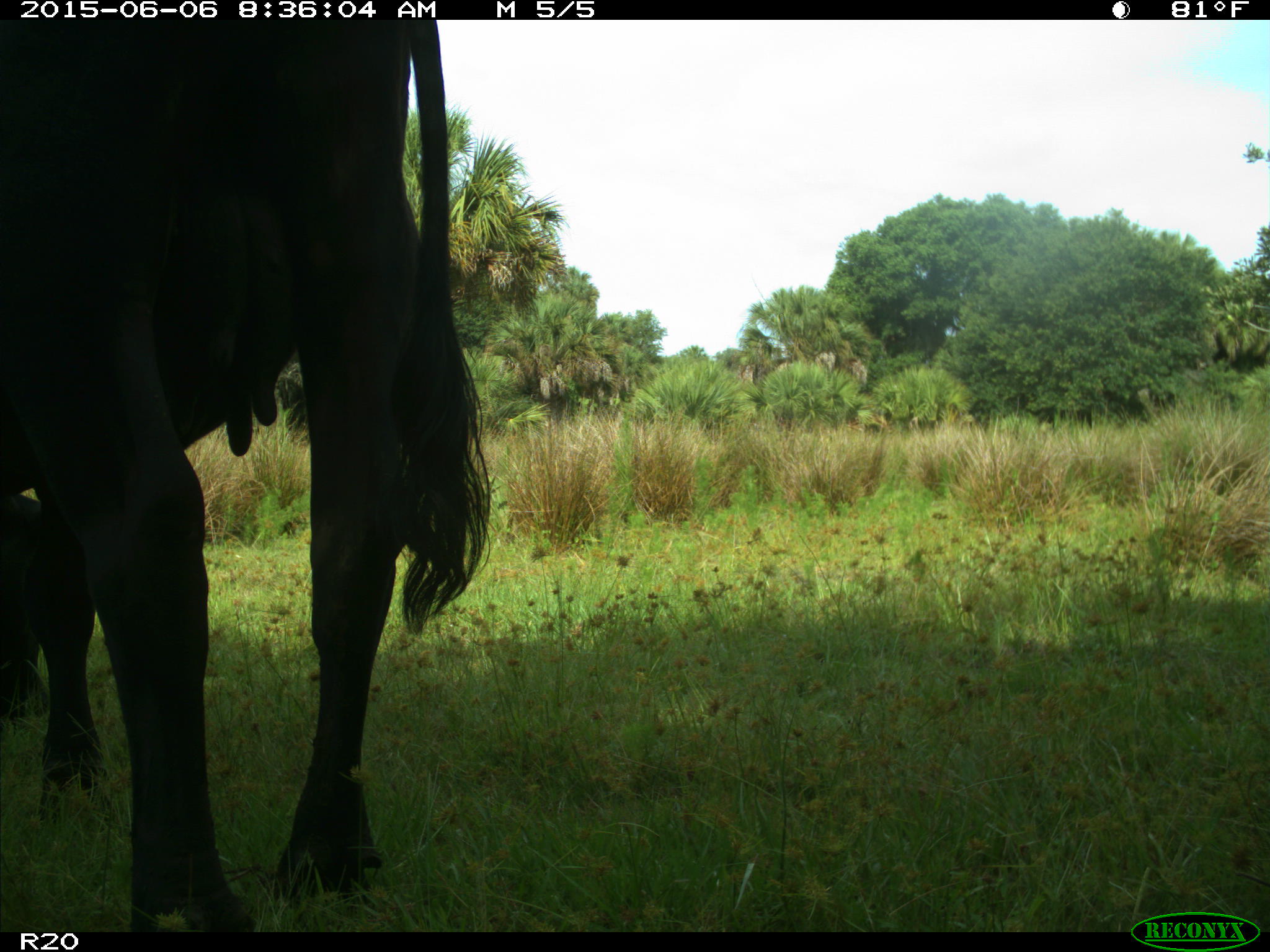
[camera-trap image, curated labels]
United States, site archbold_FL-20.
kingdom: Animalia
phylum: Chordata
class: Mammalia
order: Artiodactyla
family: Bovidae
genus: Bos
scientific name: Bos taurus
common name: domestic cow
Bos taurus (domestic cow).